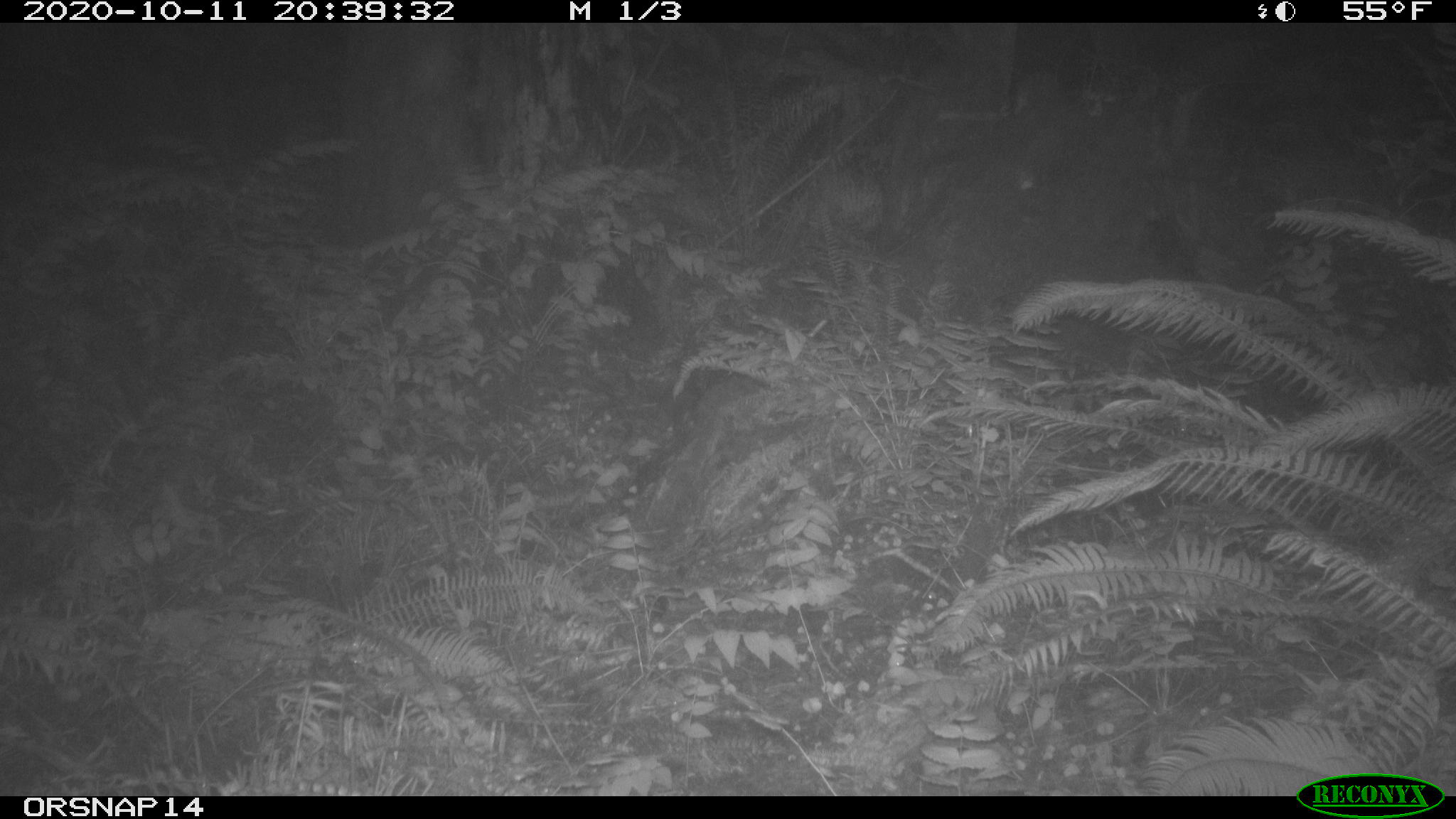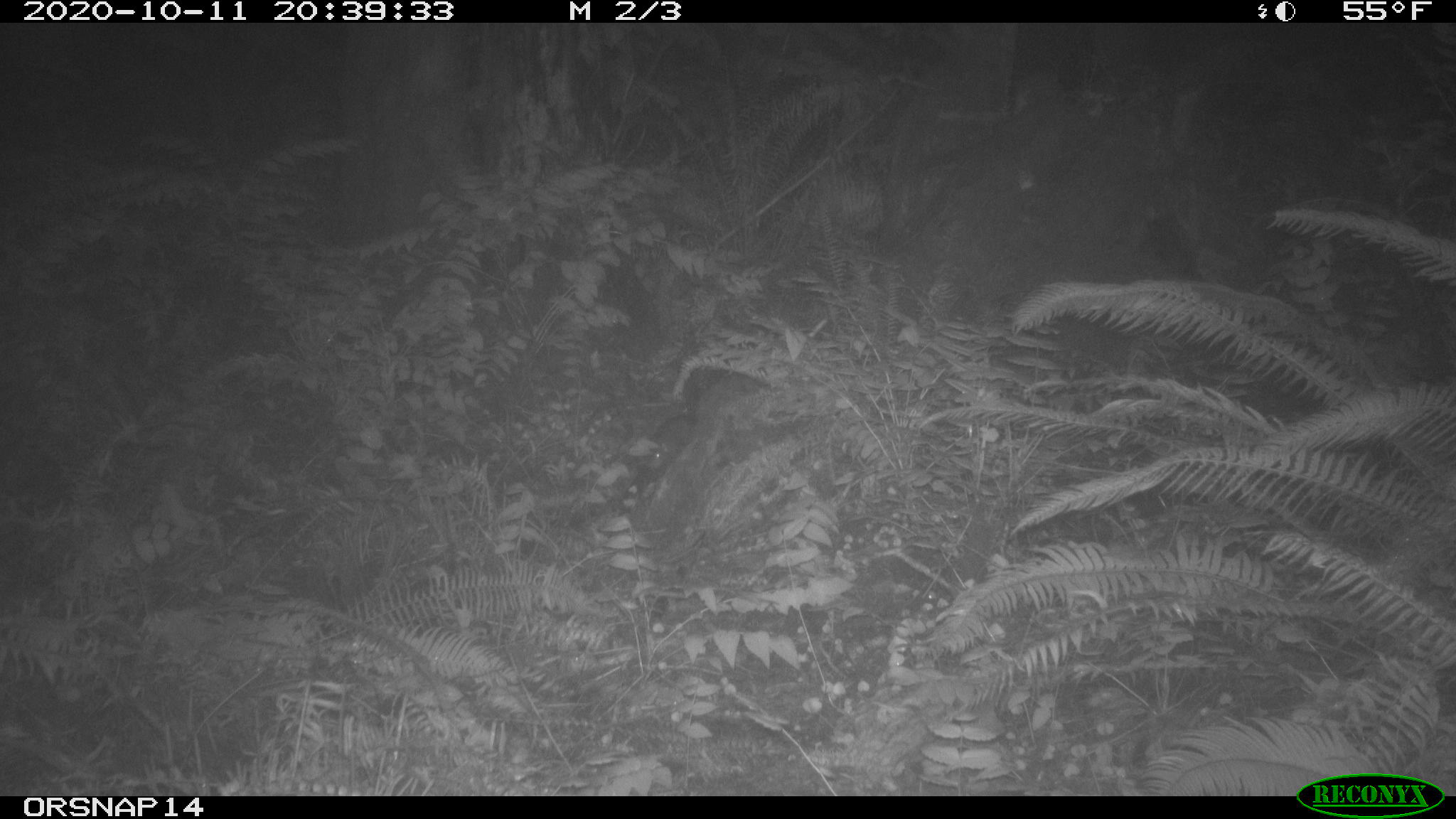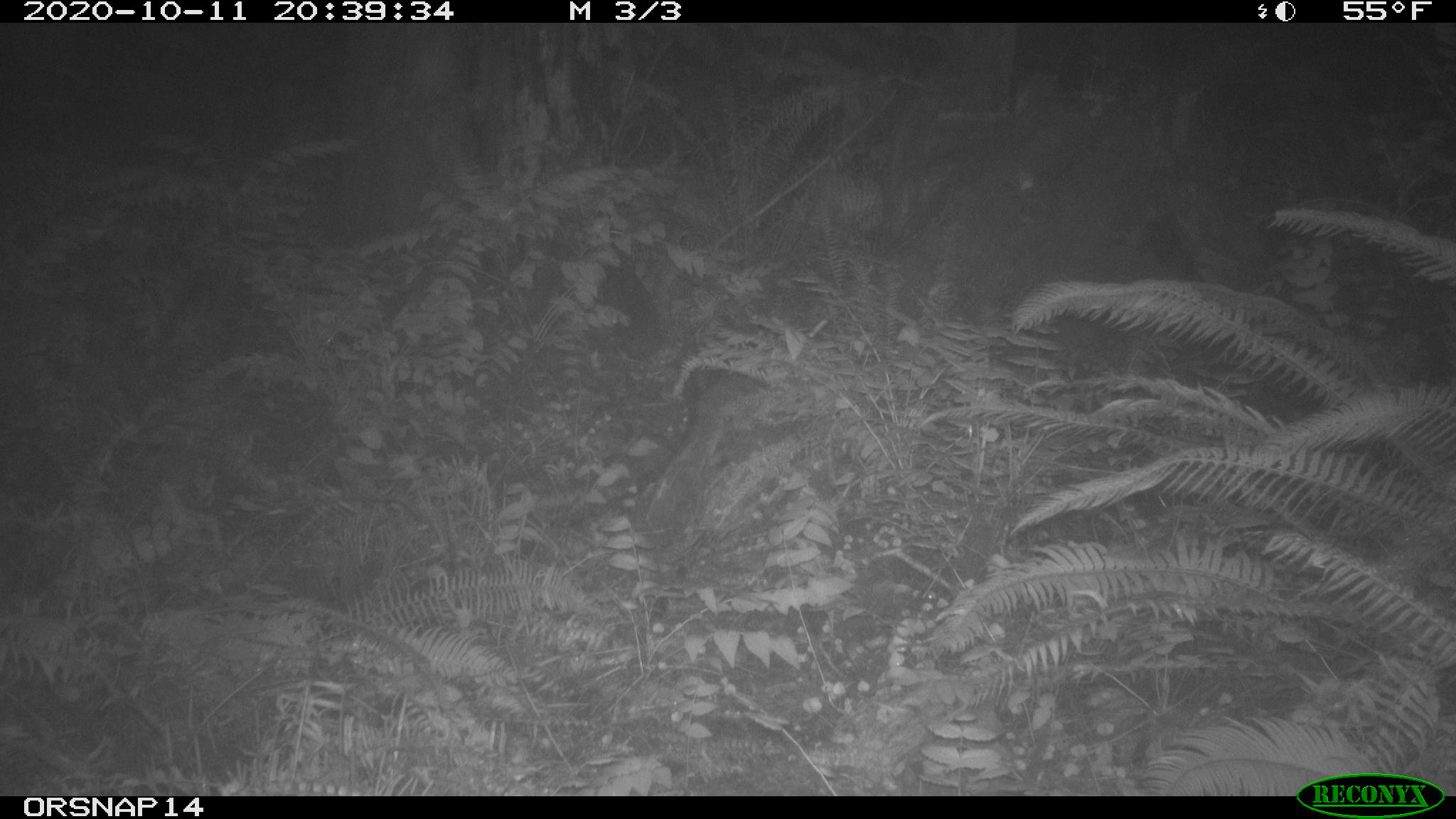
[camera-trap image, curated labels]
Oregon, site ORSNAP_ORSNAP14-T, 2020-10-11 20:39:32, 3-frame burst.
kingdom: Animalia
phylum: Chordata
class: Mammalia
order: Rodentia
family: Aplodontiidae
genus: Aplodontia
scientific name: Aplodontia rufa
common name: mountain beaver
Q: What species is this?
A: Mountain beaver (Aplodontia rufa).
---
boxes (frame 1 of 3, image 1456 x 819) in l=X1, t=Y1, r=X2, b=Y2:
mountain beaver: l=648, t=377, r=697, b=430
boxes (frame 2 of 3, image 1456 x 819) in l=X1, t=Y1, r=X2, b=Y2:
mountain beaver: l=638, t=405, r=706, b=476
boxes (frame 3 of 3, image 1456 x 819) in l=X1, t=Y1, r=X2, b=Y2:
mountain beaver: l=620, t=423, r=681, b=485